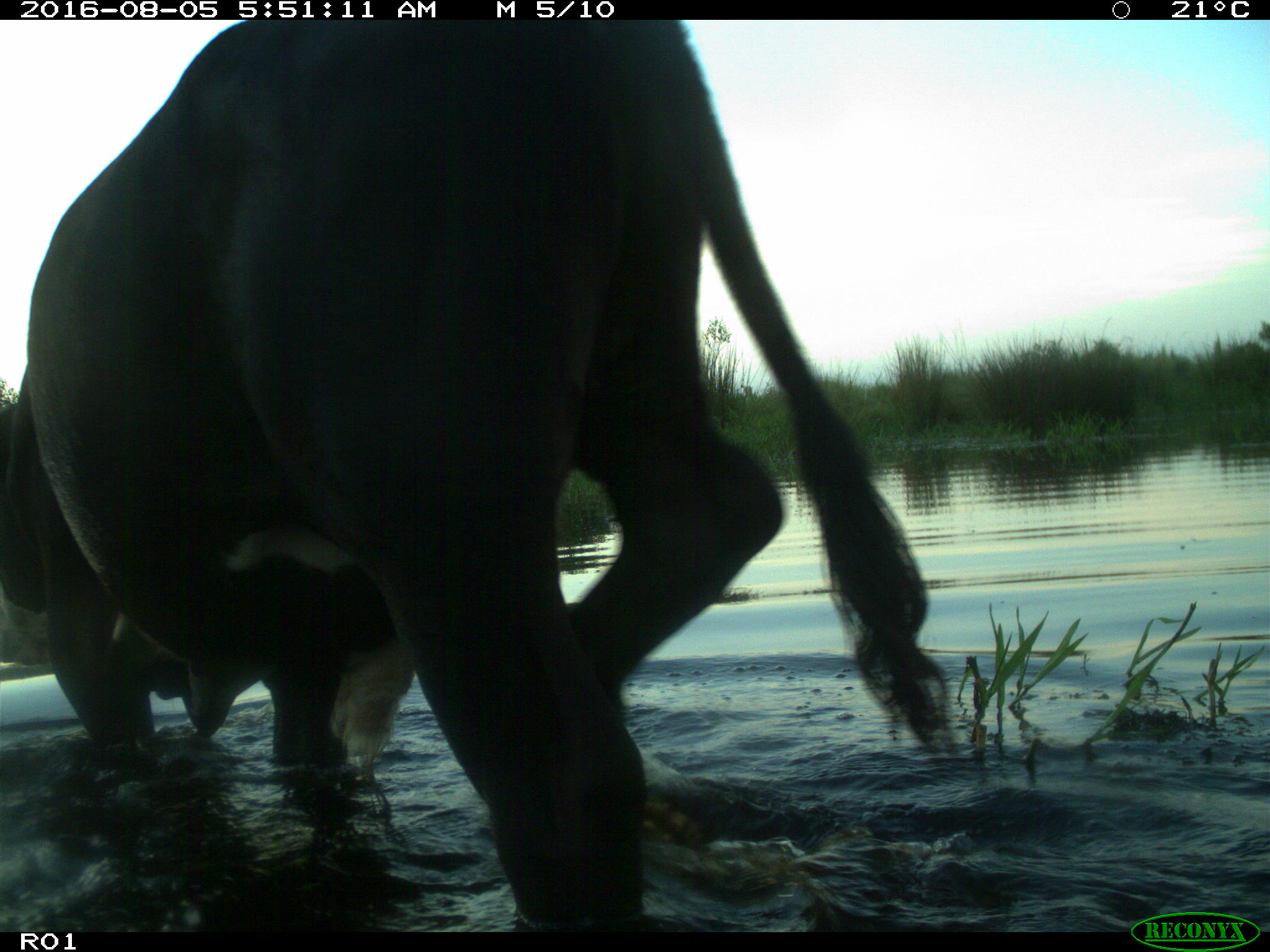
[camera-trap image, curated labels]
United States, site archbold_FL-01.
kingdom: Animalia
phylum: Chordata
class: Mammalia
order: Artiodactyla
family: Bovidae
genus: Bos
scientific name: Bos taurus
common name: domestic cow